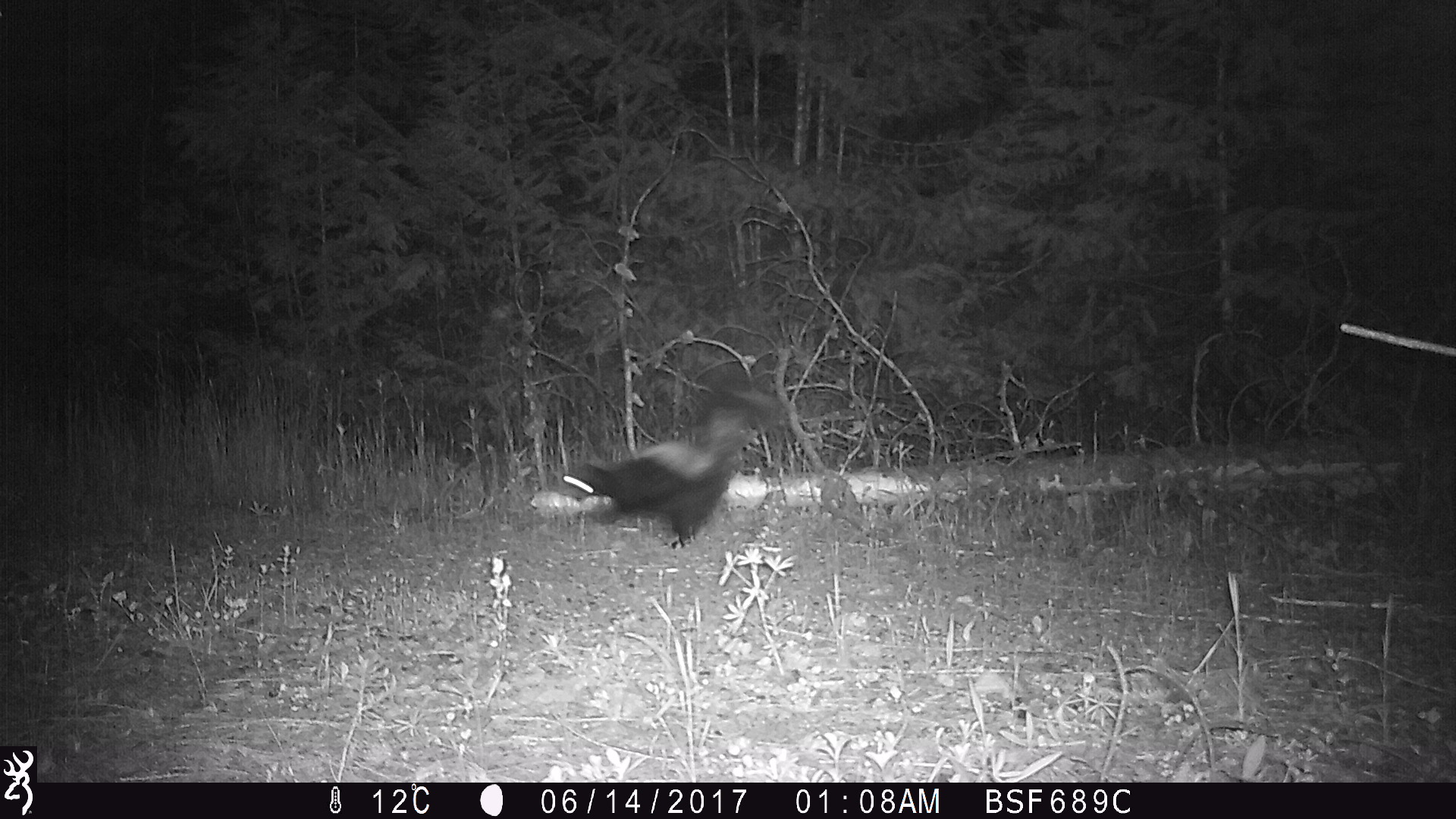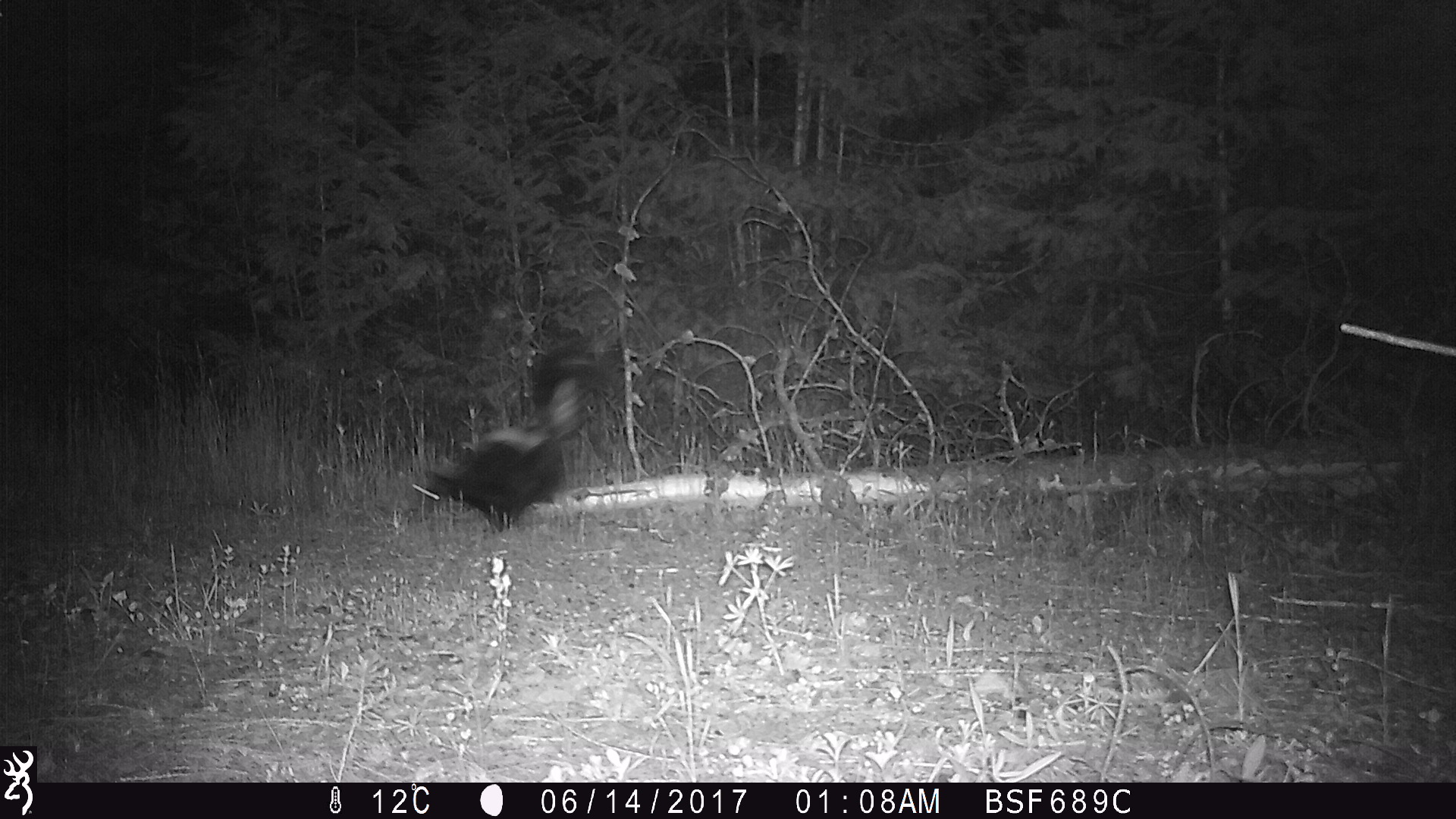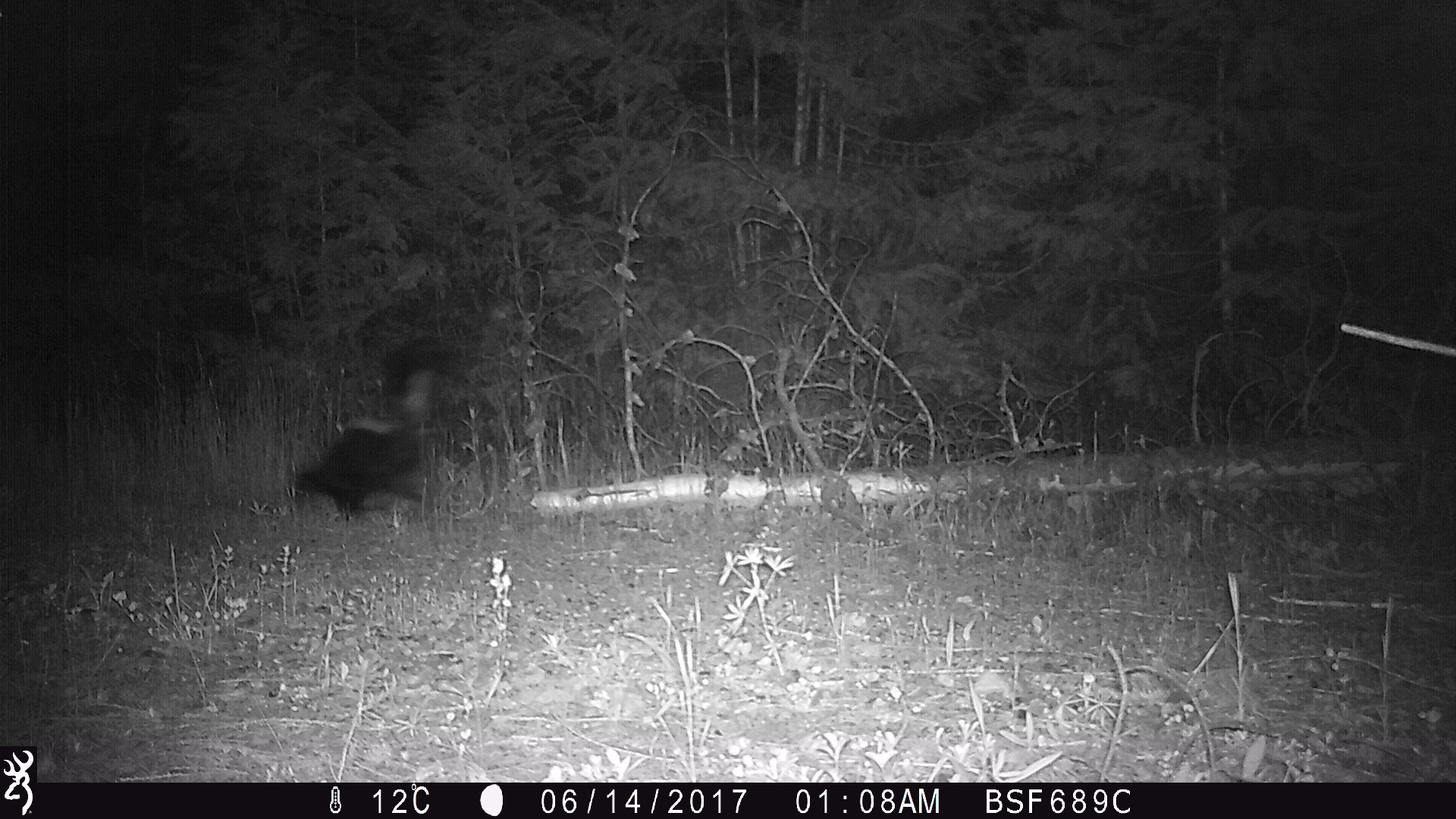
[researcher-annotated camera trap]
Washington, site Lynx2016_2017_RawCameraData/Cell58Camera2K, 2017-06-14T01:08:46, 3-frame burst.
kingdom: Animalia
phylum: Chordata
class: Mammalia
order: Carnivora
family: Mephitidae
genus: Mephitis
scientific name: Mephitis mephitis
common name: striped skunk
Mephitis mephitis (striped skunk). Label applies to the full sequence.